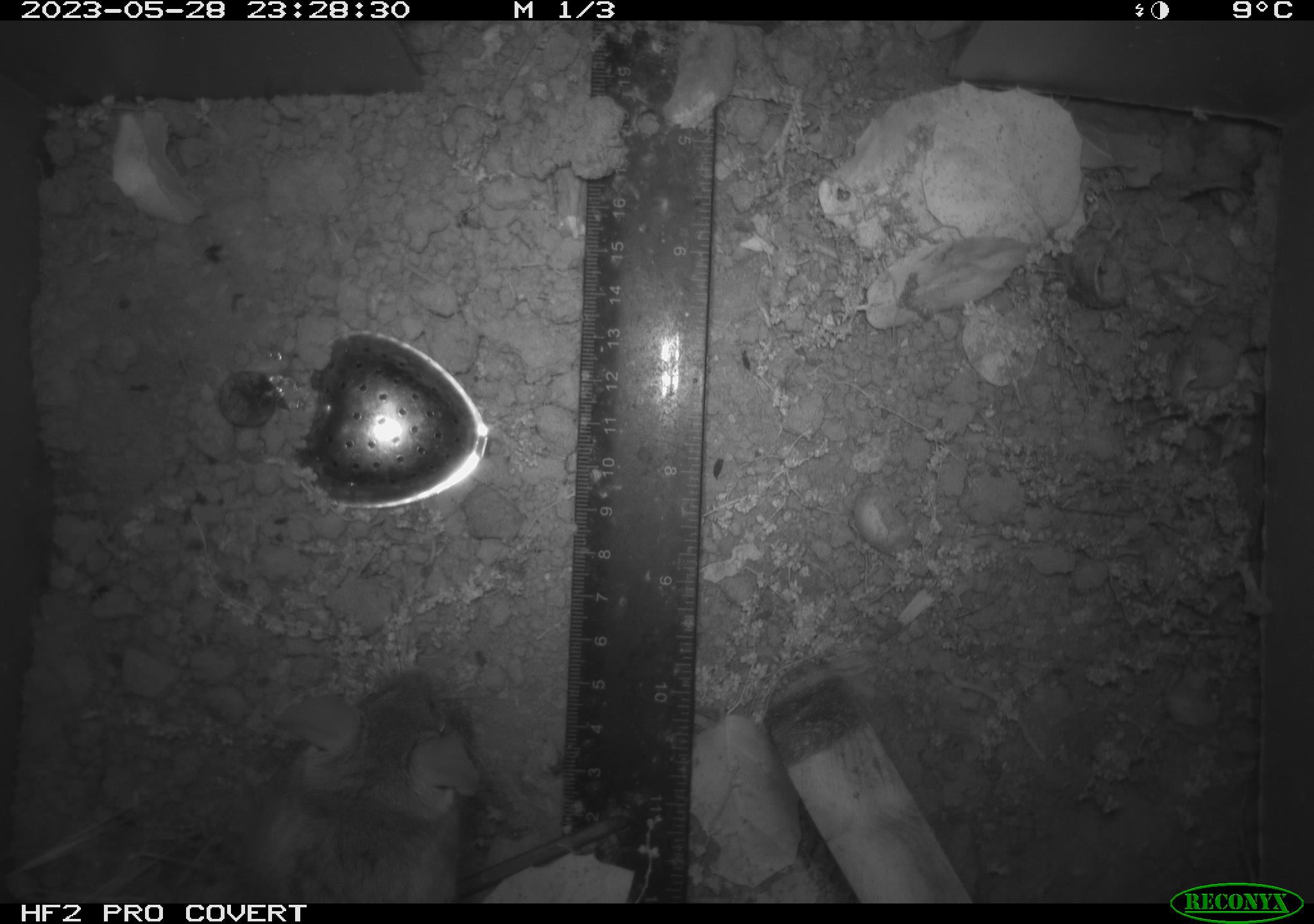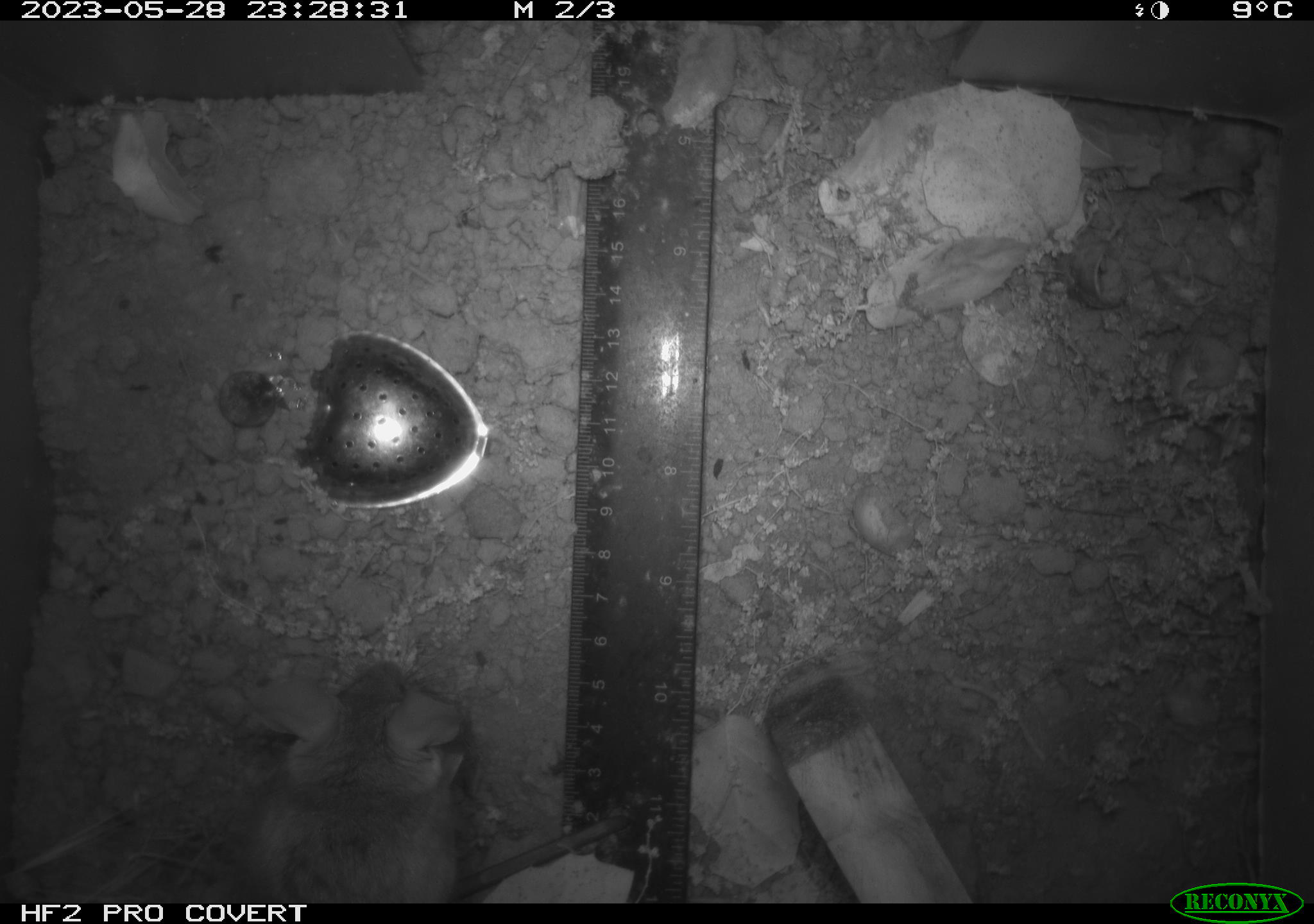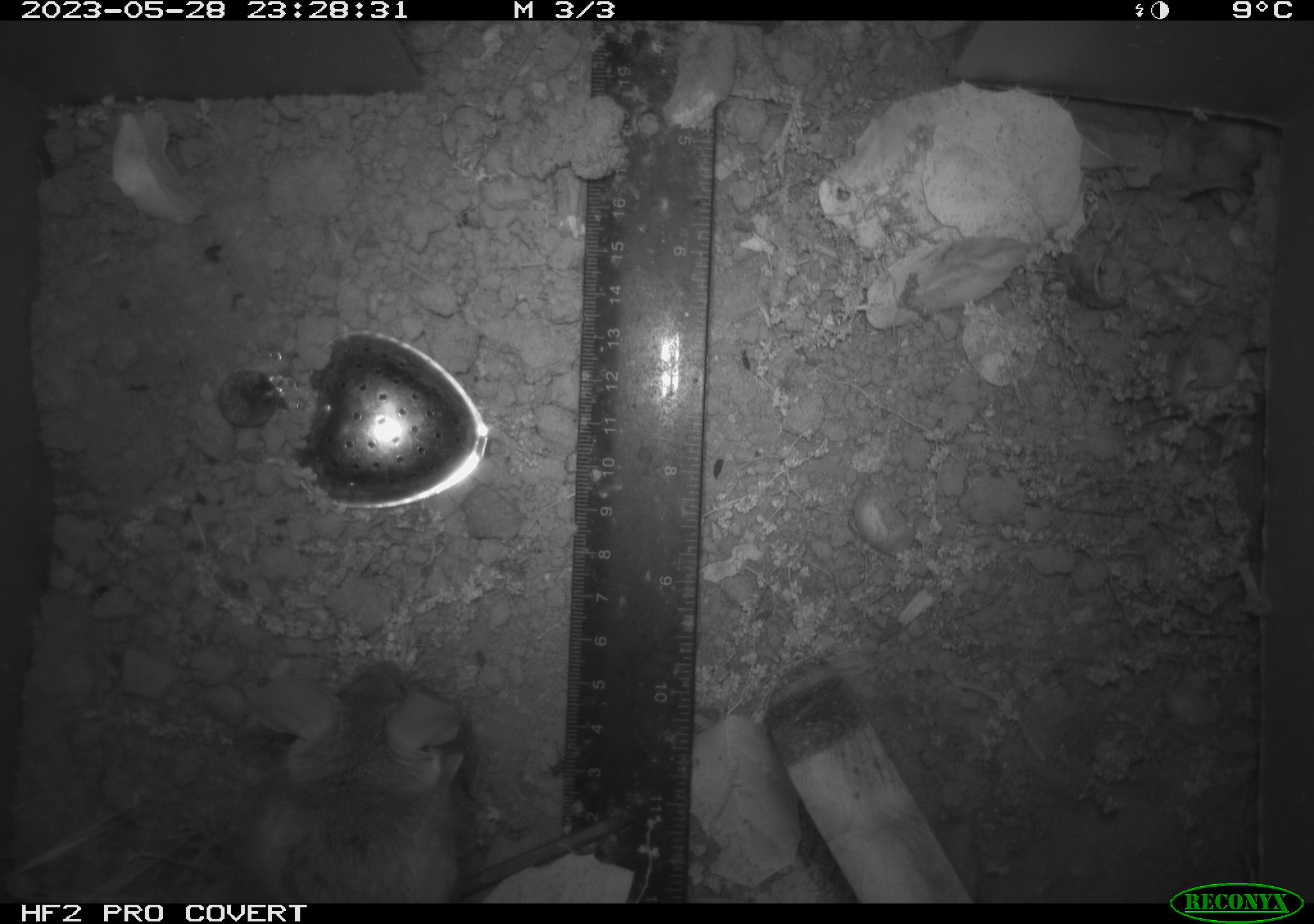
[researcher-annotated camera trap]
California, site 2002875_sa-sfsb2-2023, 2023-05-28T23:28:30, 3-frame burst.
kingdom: Animalia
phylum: Chordata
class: Mammalia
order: Rodentia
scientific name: Rodentia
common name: mouse species